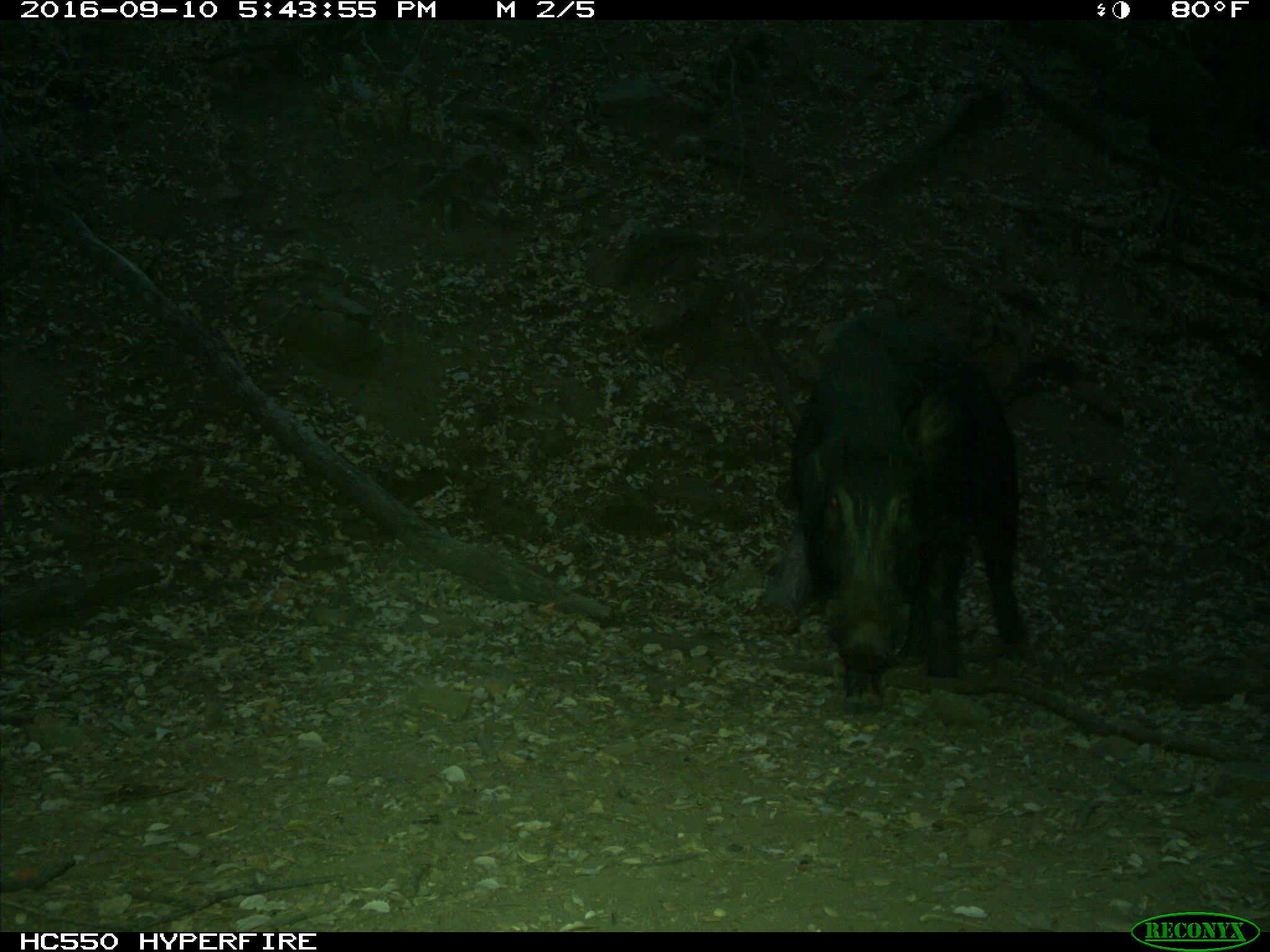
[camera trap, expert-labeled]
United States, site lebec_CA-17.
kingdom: Animalia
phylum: Chordata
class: Mammalia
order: Artiodactyla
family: Suidae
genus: Sus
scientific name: Sus scrofa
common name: wild boar